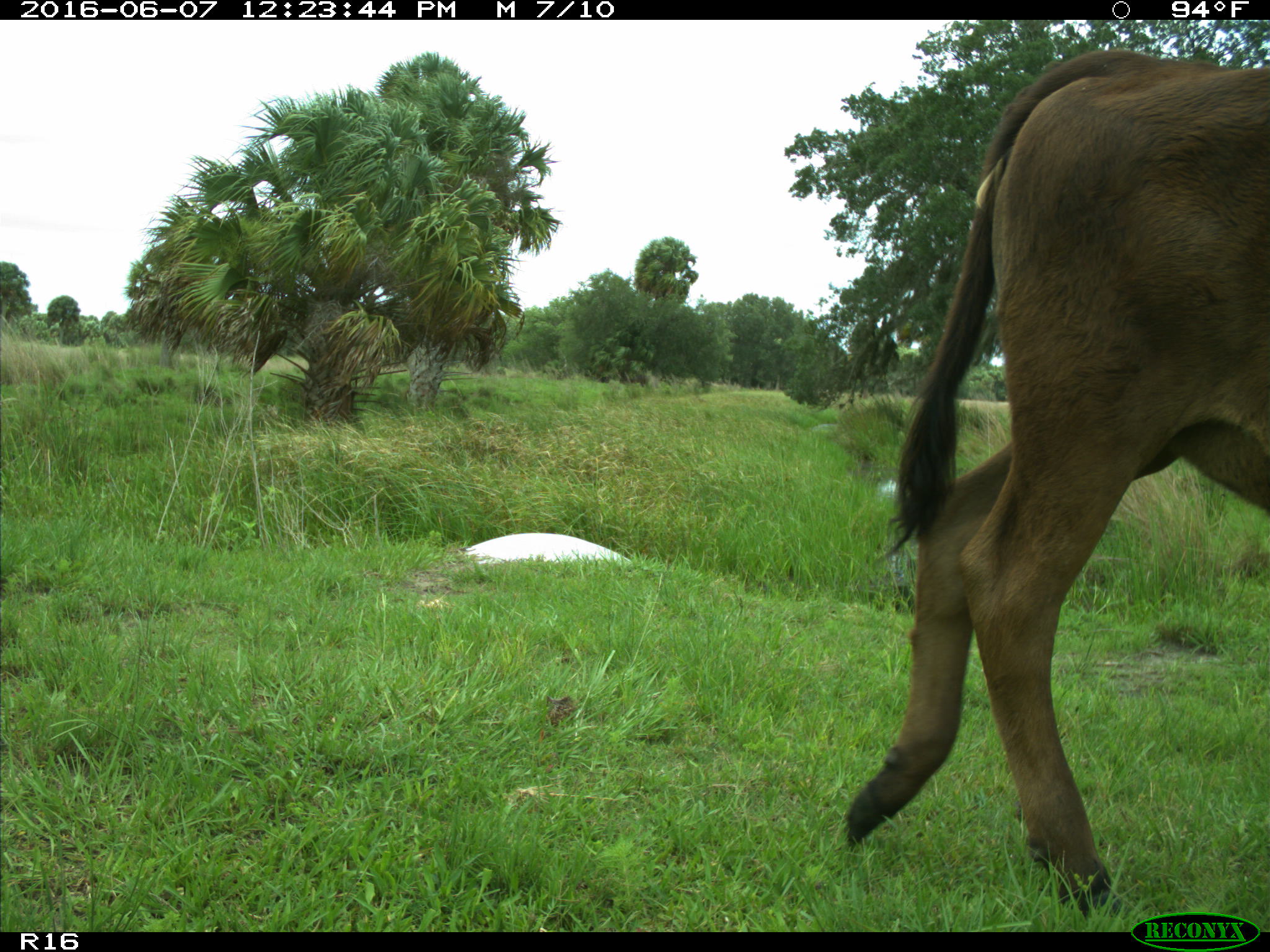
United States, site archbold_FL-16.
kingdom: Animalia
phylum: Chordata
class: Mammalia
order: Artiodactyla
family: Bovidae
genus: Bos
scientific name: Bos taurus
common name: domestic cow